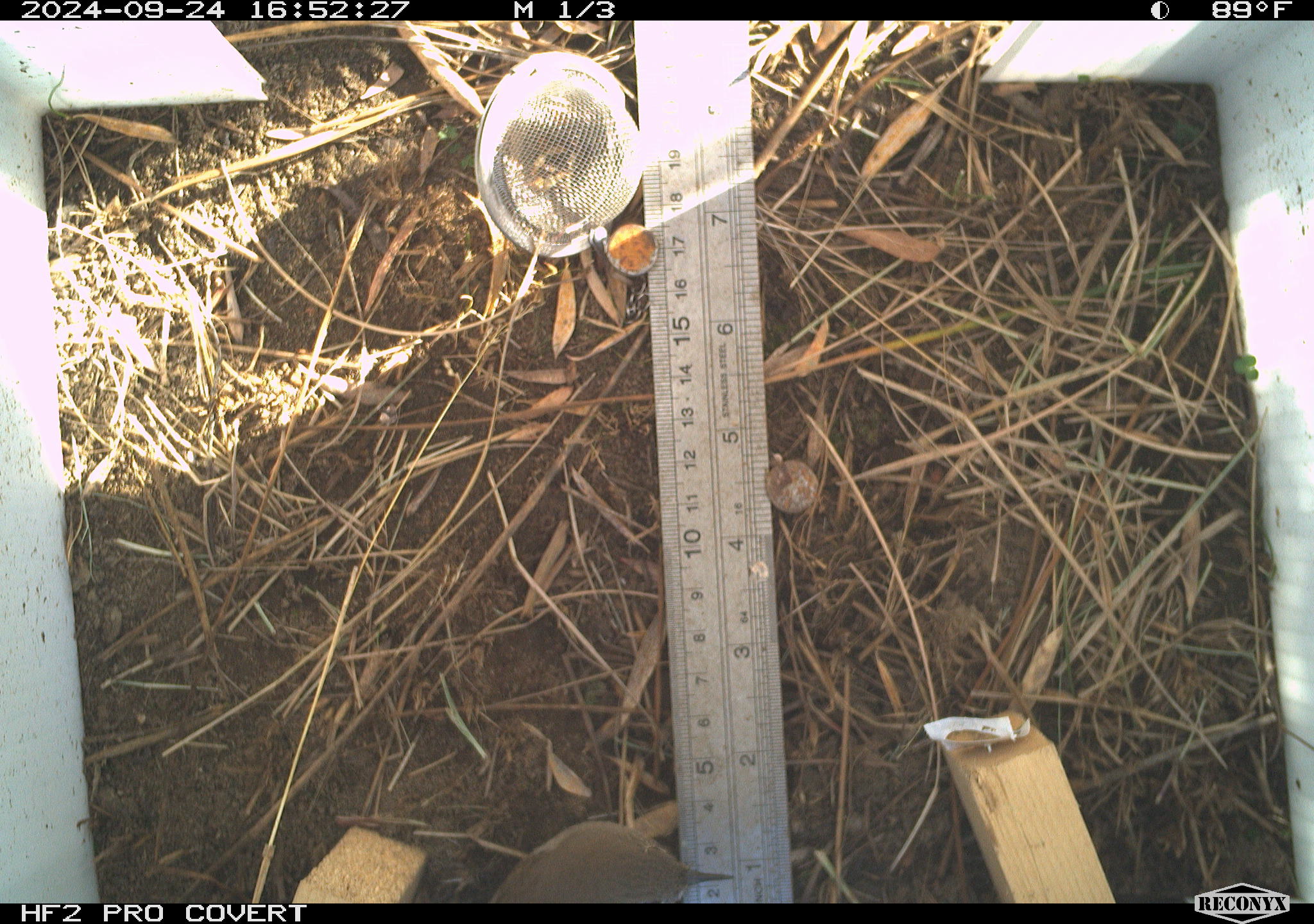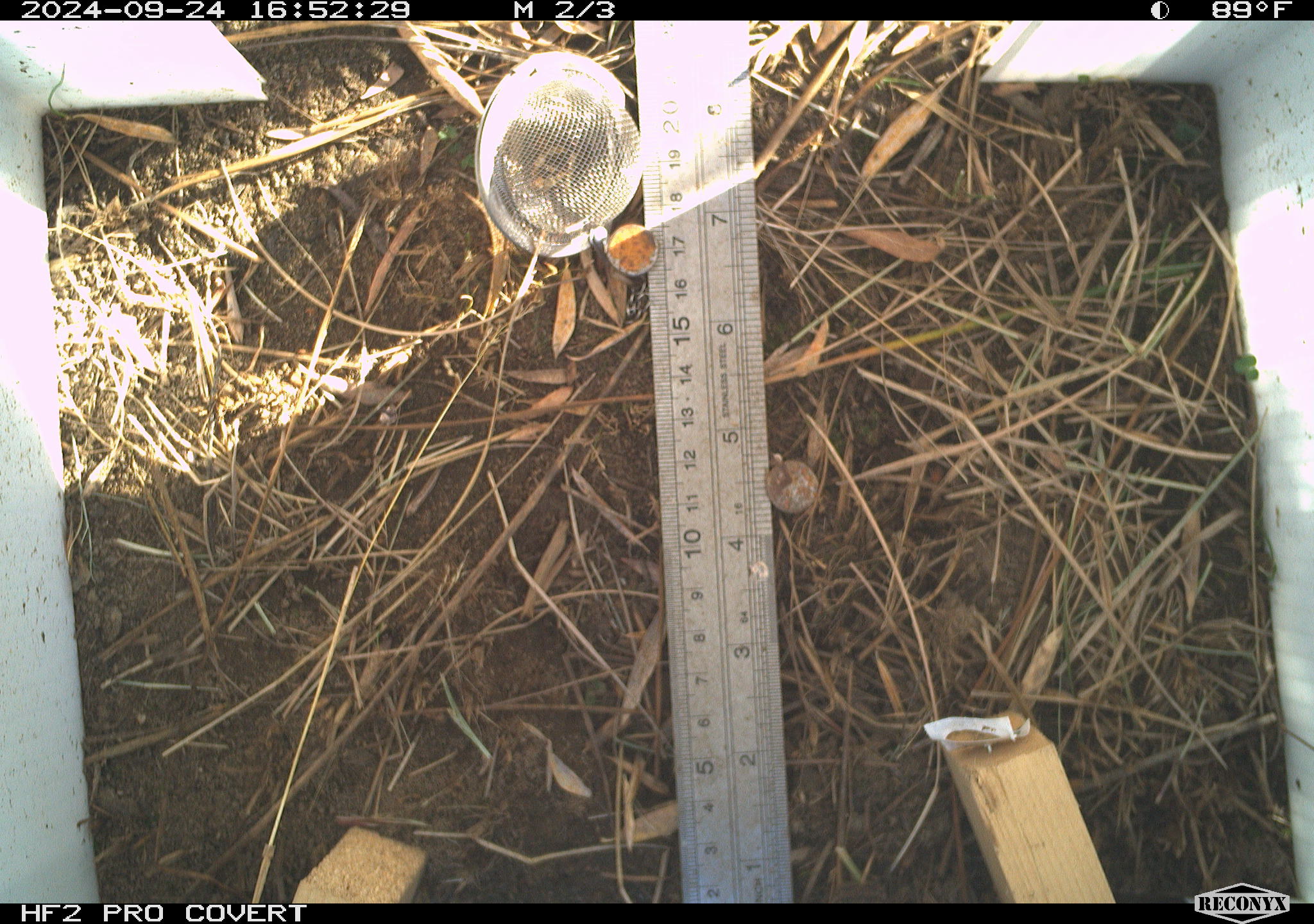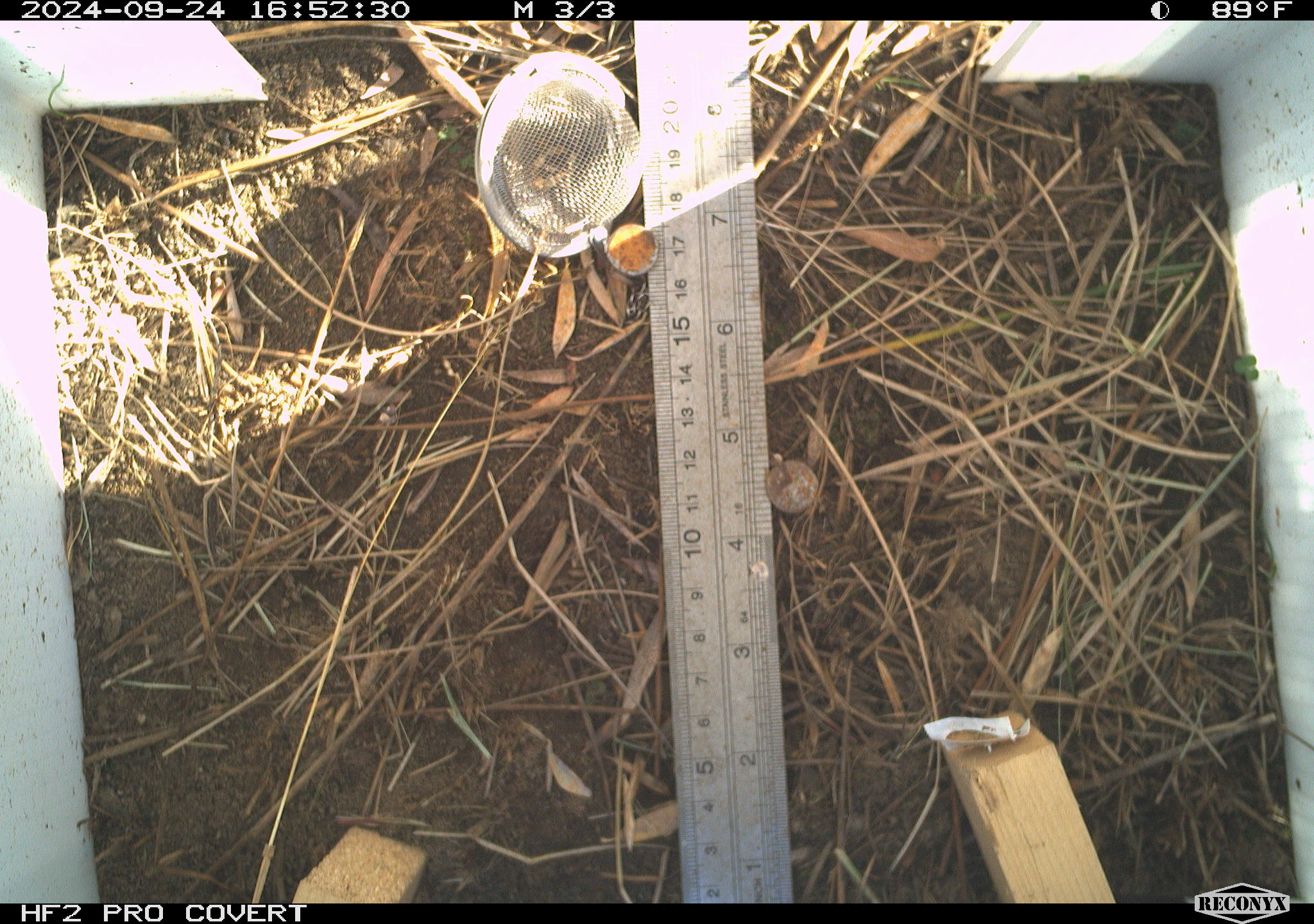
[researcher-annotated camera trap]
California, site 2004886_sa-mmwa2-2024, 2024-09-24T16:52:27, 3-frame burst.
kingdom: Animalia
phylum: Chordata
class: Aves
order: Passeriformes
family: Troglodytidae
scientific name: Troglodytidae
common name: wren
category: troglodytidae family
Troglodytidae family (wren) (Troglodytidae).